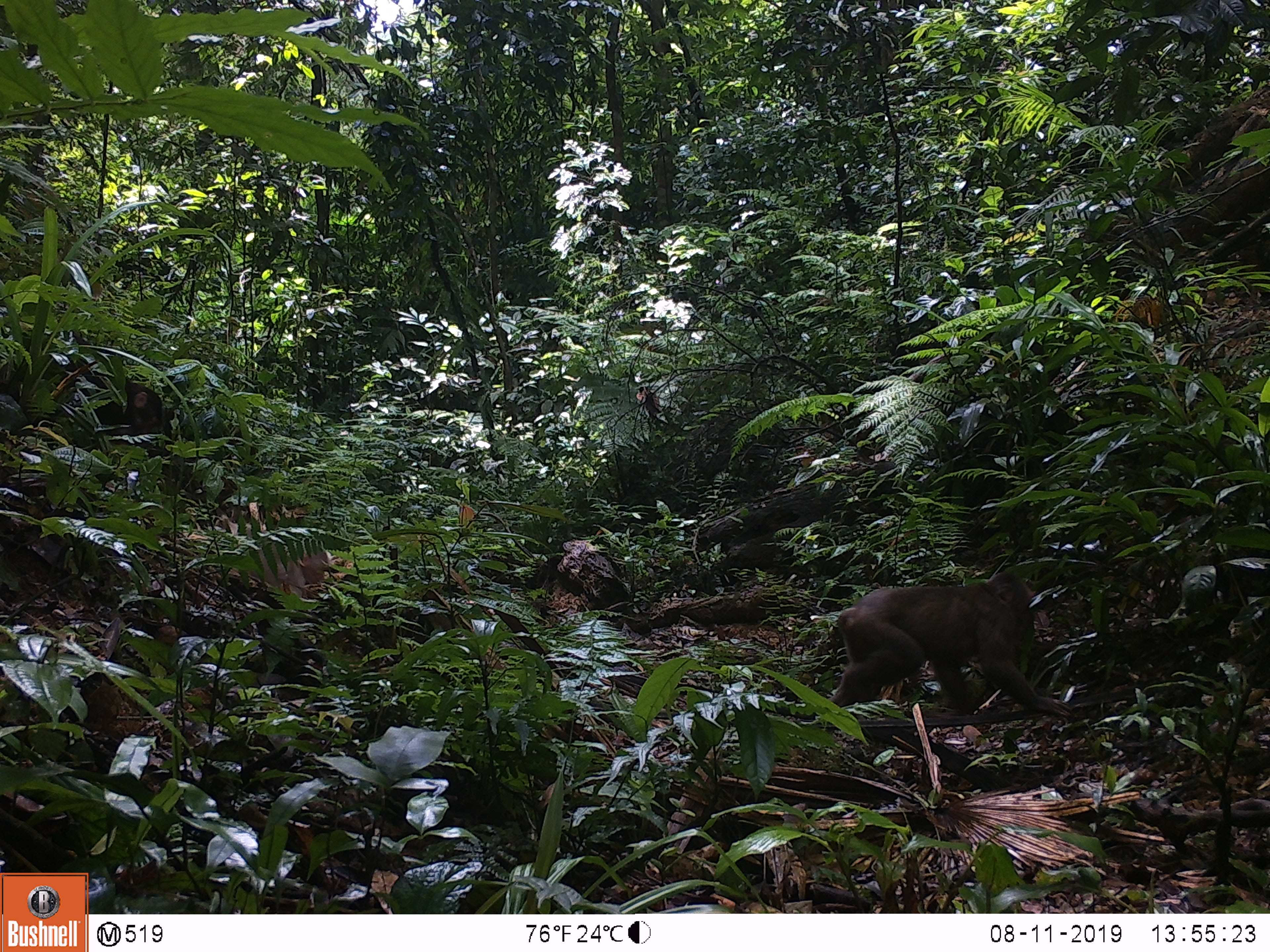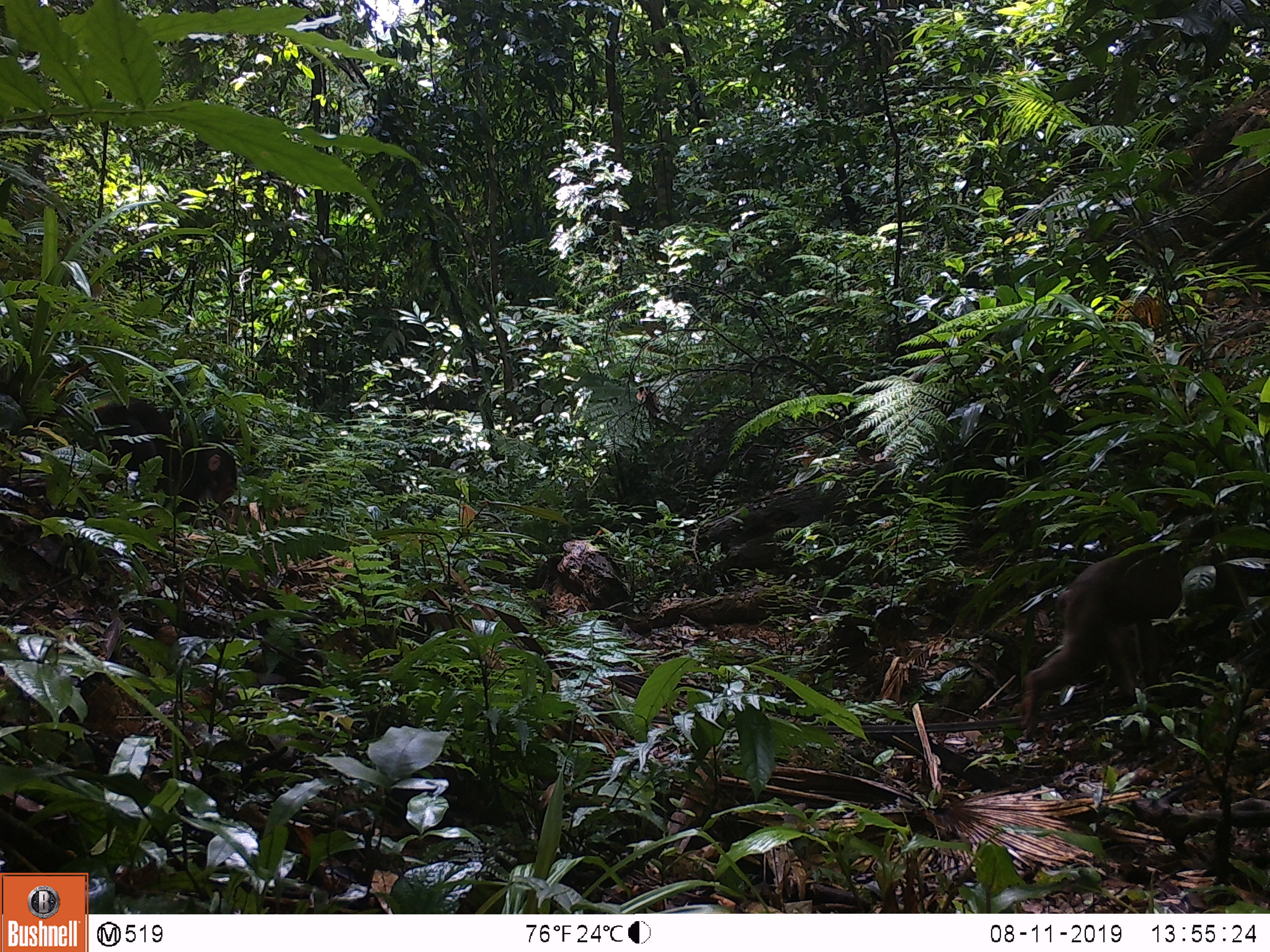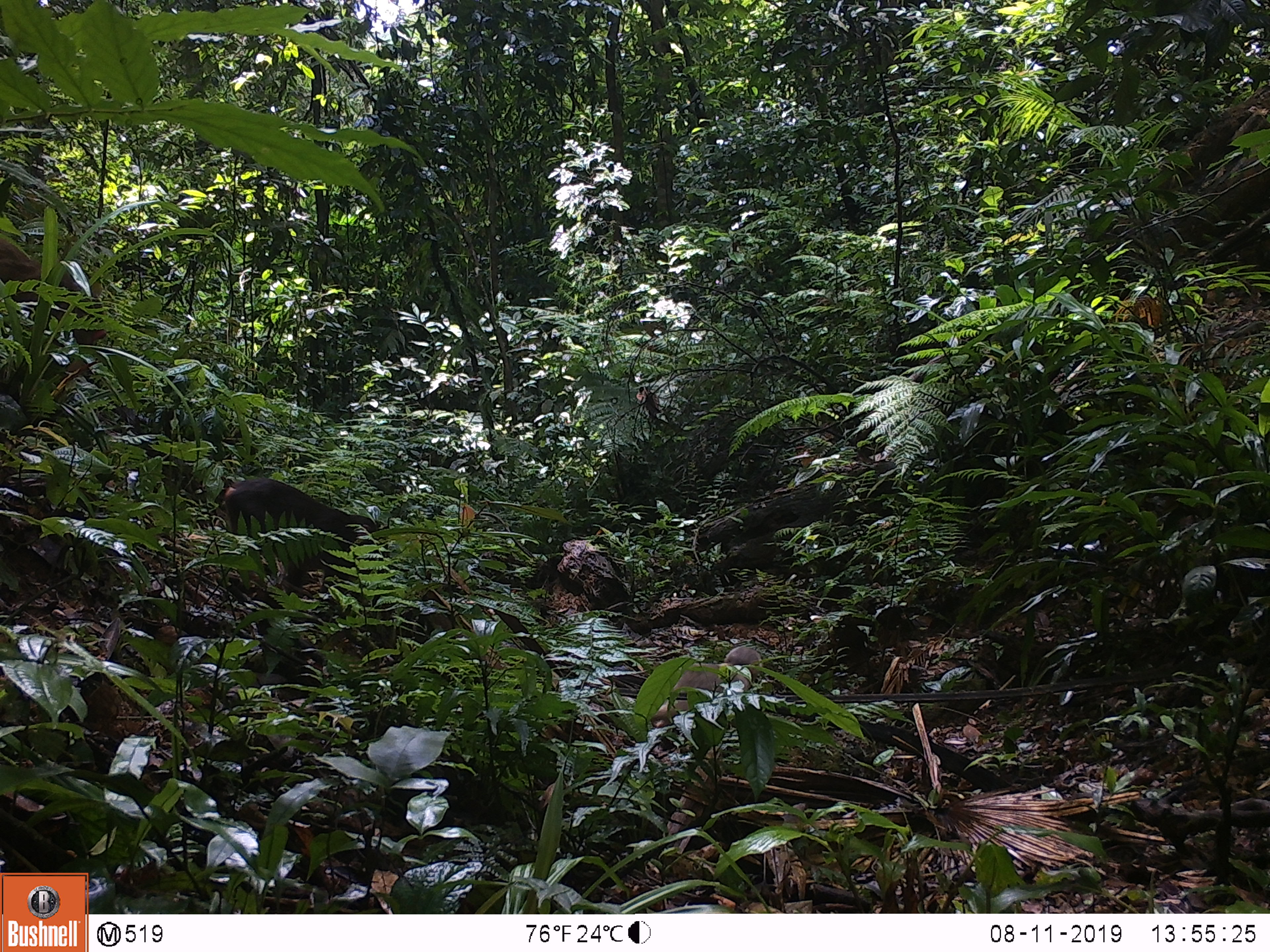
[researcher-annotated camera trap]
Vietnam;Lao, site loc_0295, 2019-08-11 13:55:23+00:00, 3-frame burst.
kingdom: Animalia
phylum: Chordata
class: Mammalia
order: Primates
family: Cercopithecidae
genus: Macaca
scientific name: Macaca arctoides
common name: stump-tailed macaque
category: stump tailed macaque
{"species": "stump tailed macaque (stump-tailed macaque) (Macaca arctoides)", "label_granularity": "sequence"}